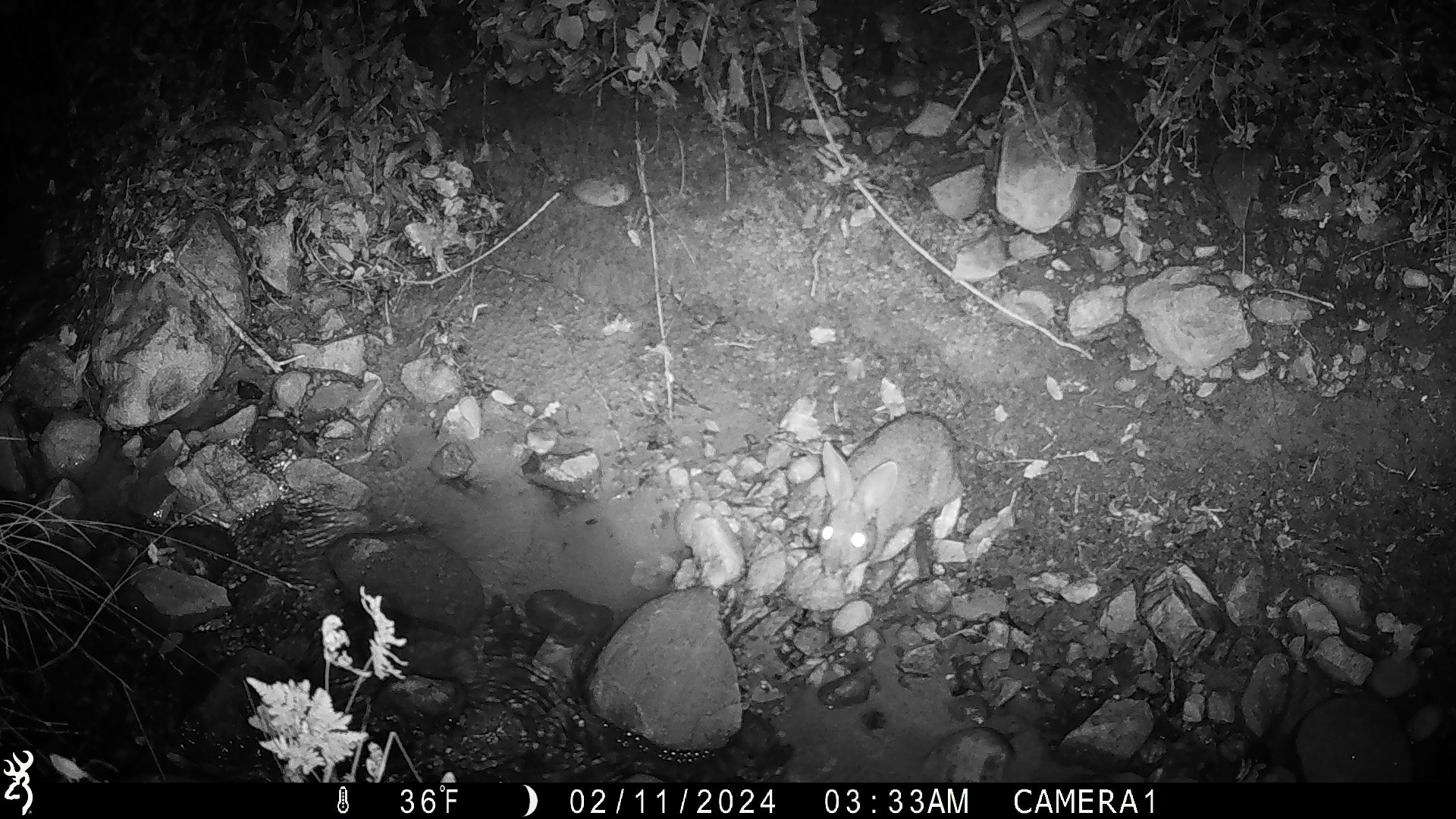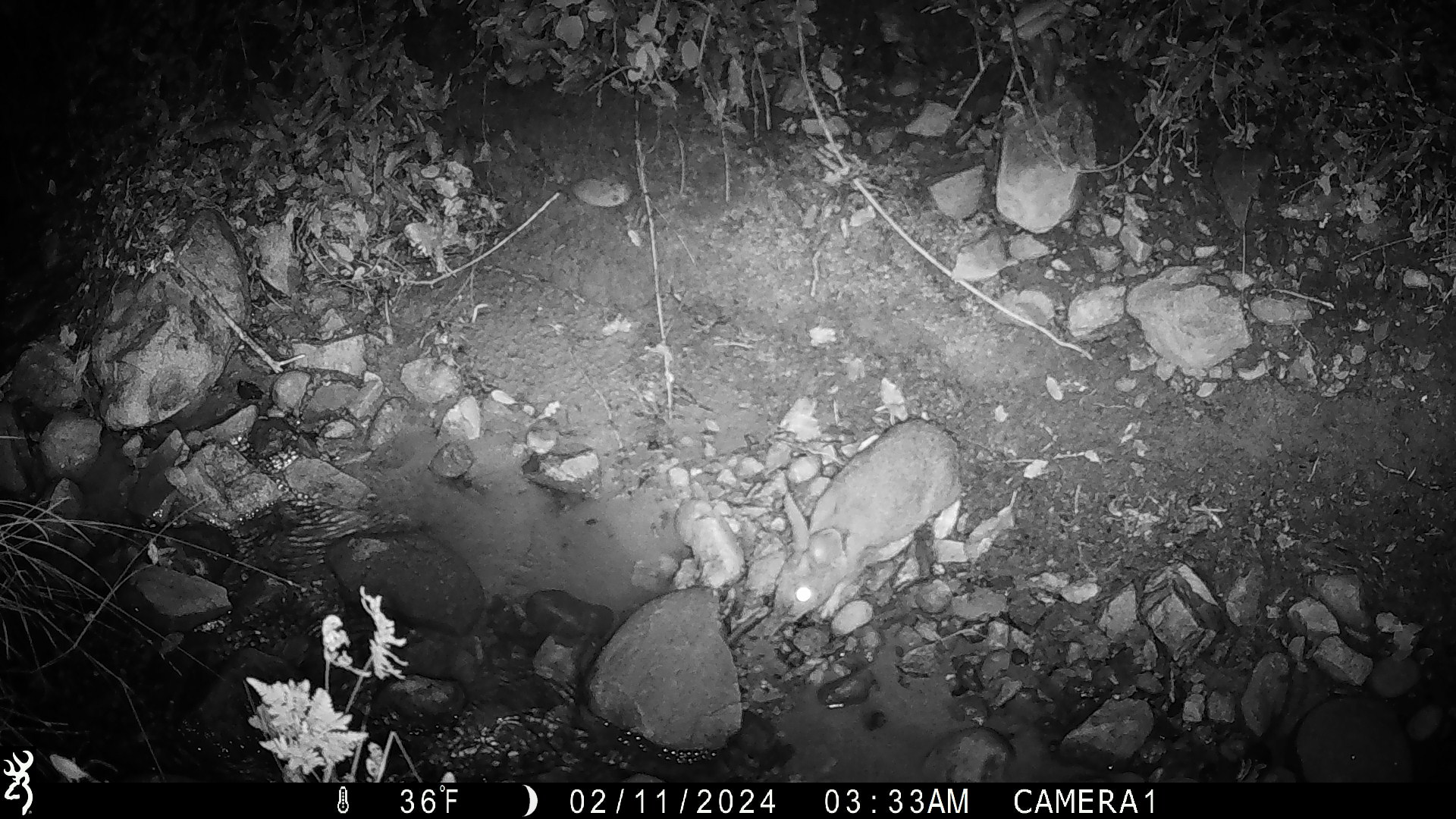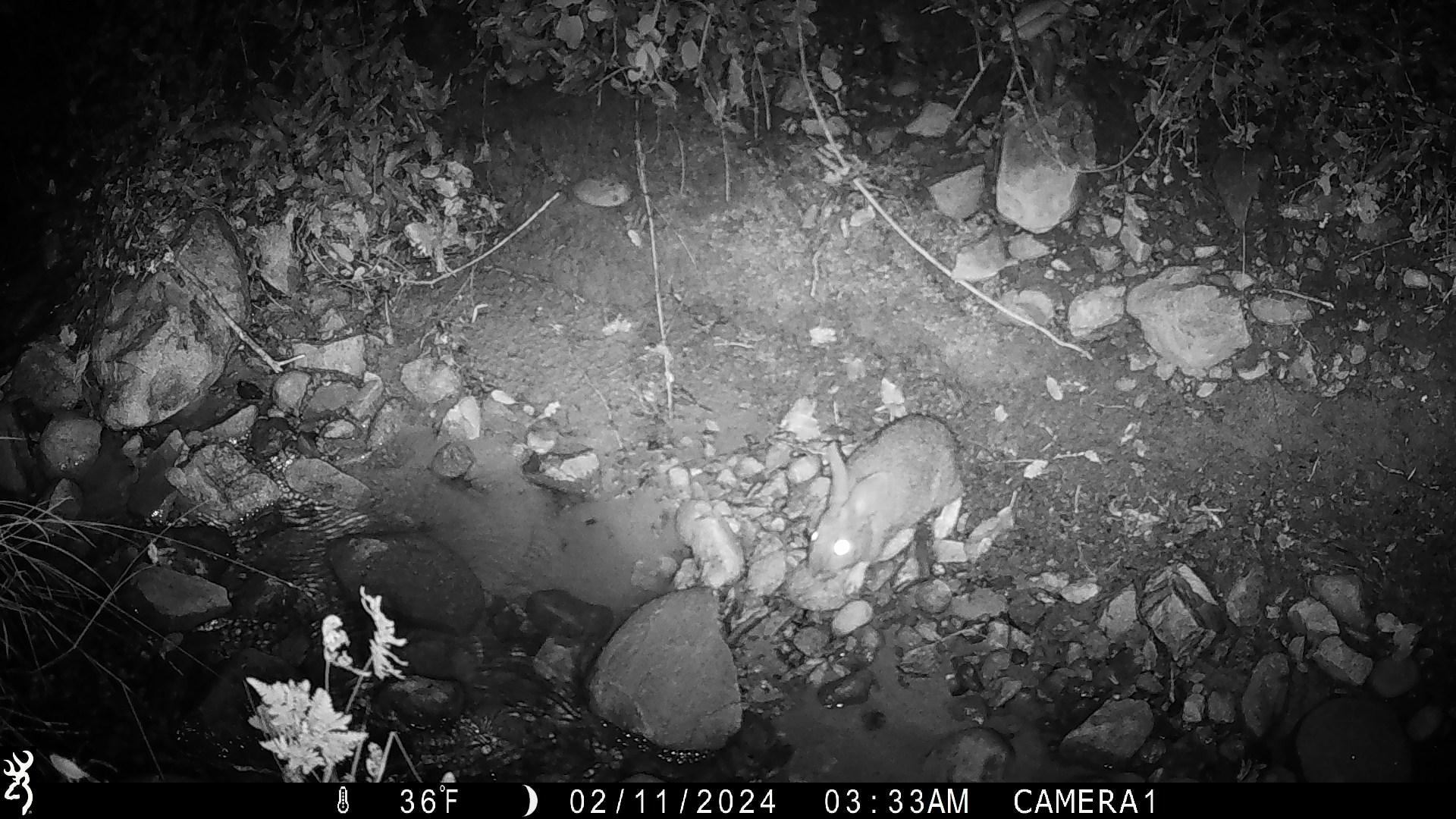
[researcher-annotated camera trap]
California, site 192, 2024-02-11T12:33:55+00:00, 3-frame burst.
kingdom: Animalia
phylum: Chordata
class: Mammalia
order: Lagomorpha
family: Leporidae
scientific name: Leporidae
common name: rabbit